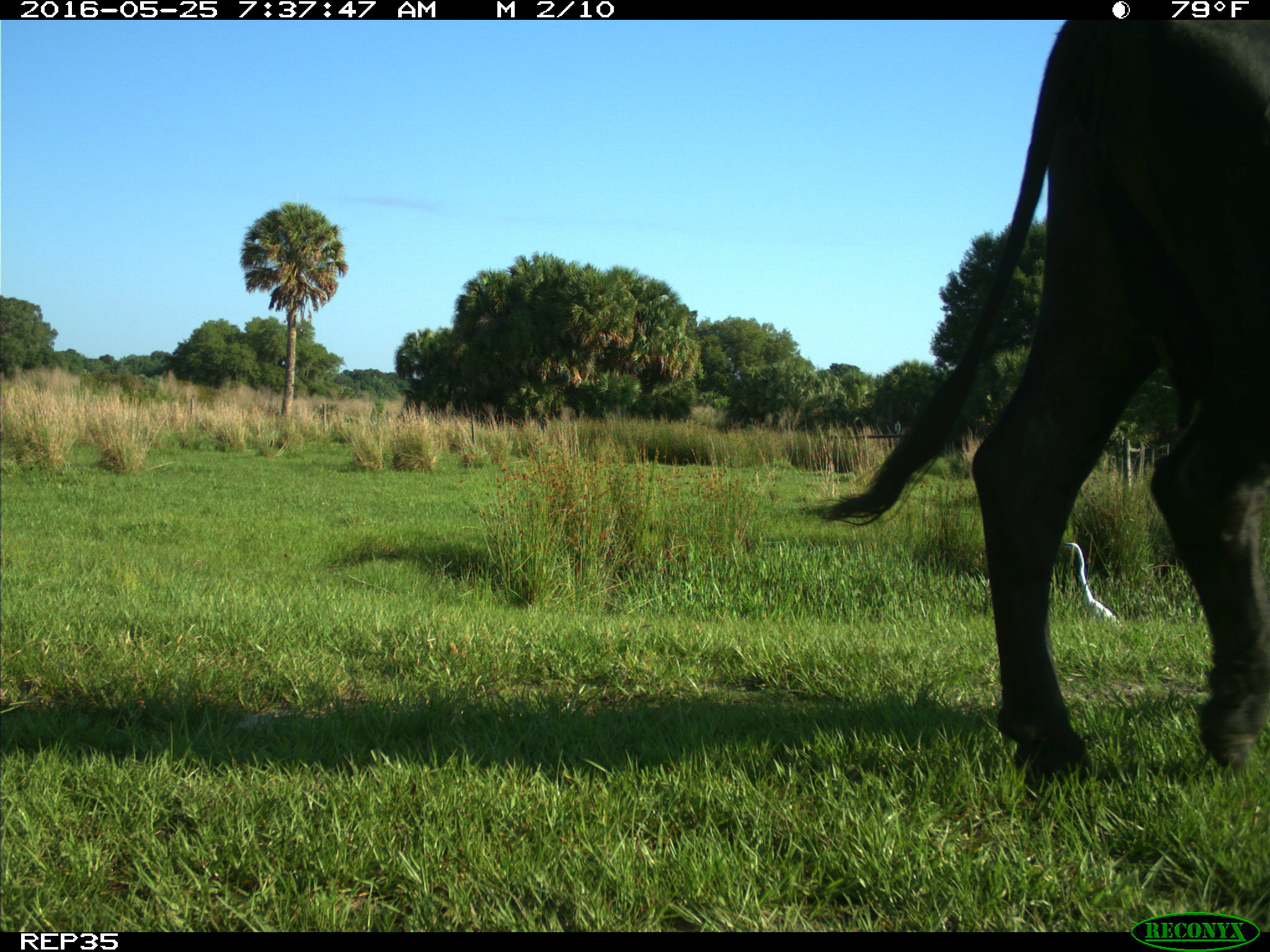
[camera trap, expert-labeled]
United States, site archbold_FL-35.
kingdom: Animalia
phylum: Chordata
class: Mammalia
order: Artiodactyla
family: Bovidae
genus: Bos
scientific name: Bos taurus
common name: domestic cow